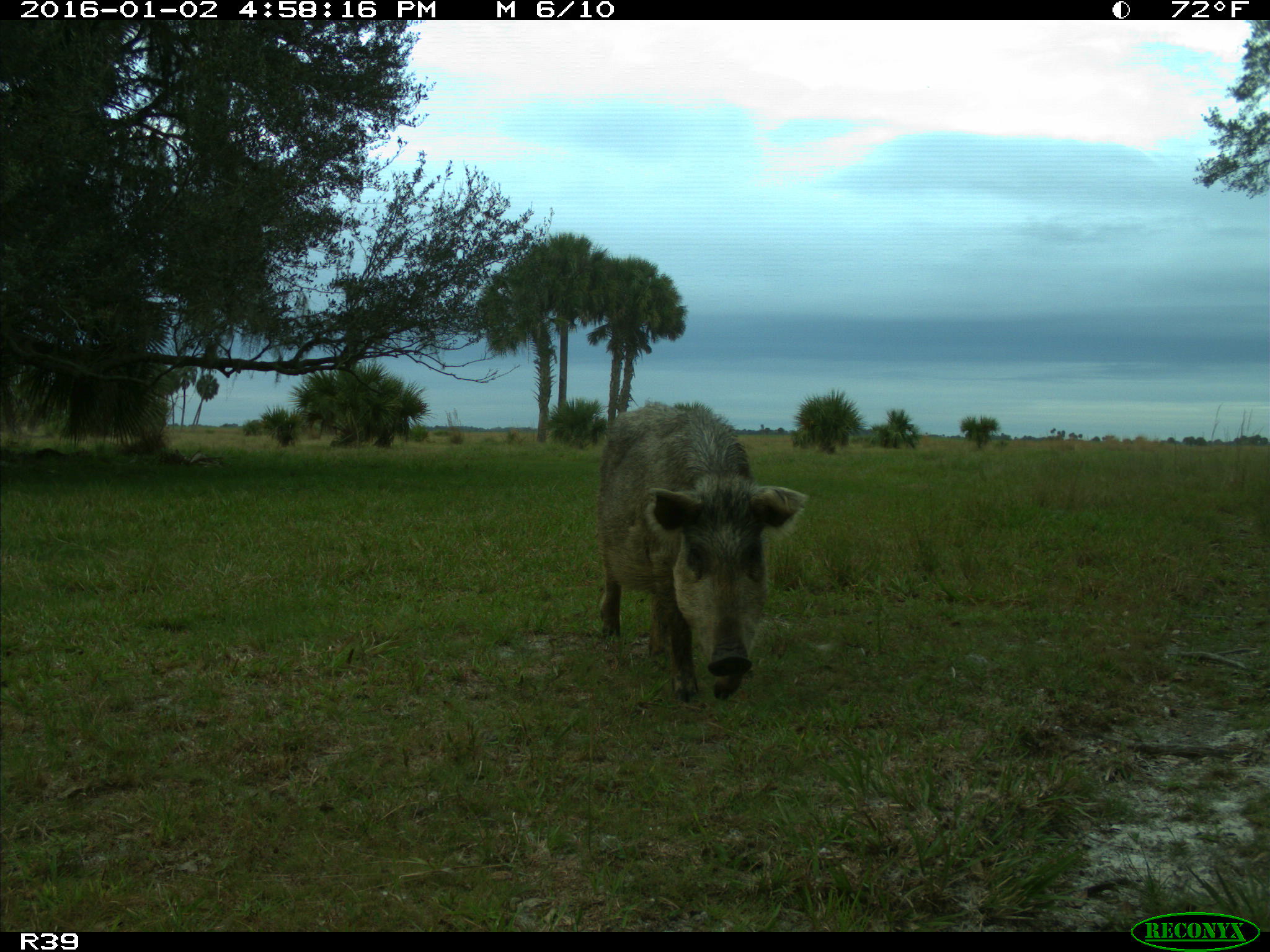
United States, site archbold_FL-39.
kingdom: Animalia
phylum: Chordata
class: Mammalia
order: Artiodactyla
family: Suidae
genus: Sus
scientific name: Sus scrofa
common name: wild boar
Sus scrofa (wild boar).